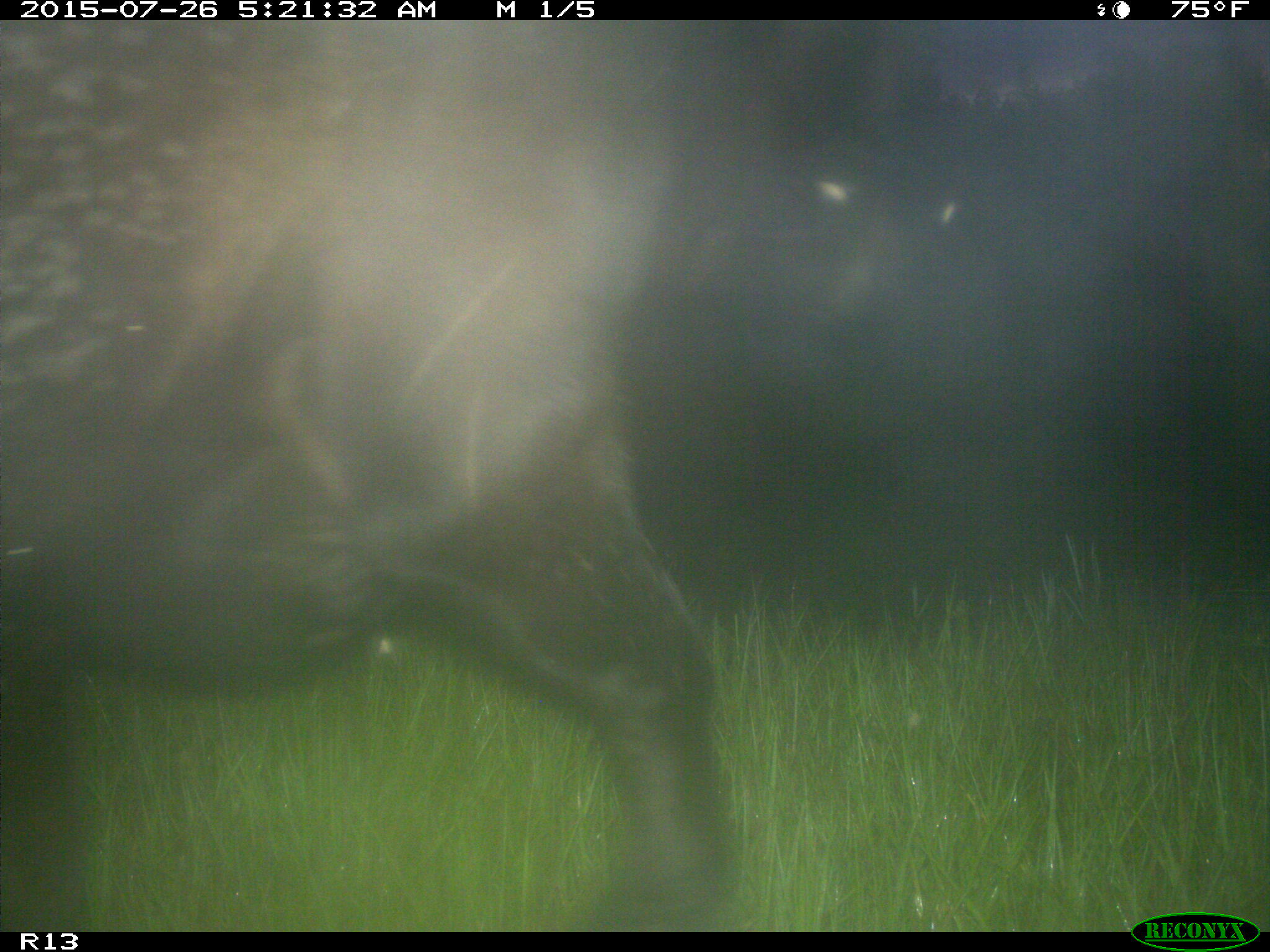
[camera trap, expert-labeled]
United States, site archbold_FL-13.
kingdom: Animalia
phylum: Chordata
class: Mammalia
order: Artiodactyla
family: Bovidae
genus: Bos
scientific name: Bos taurus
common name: domestic cow